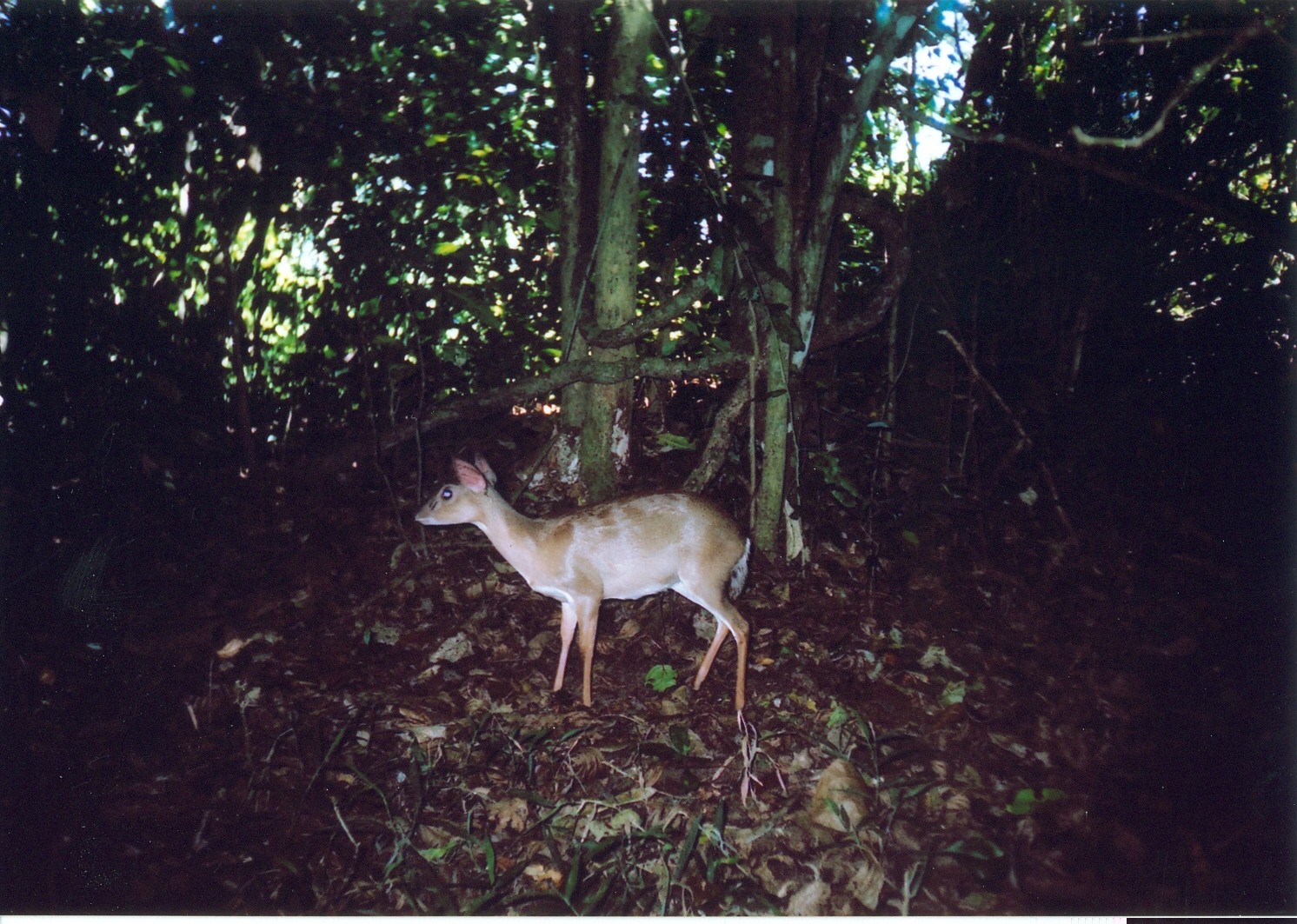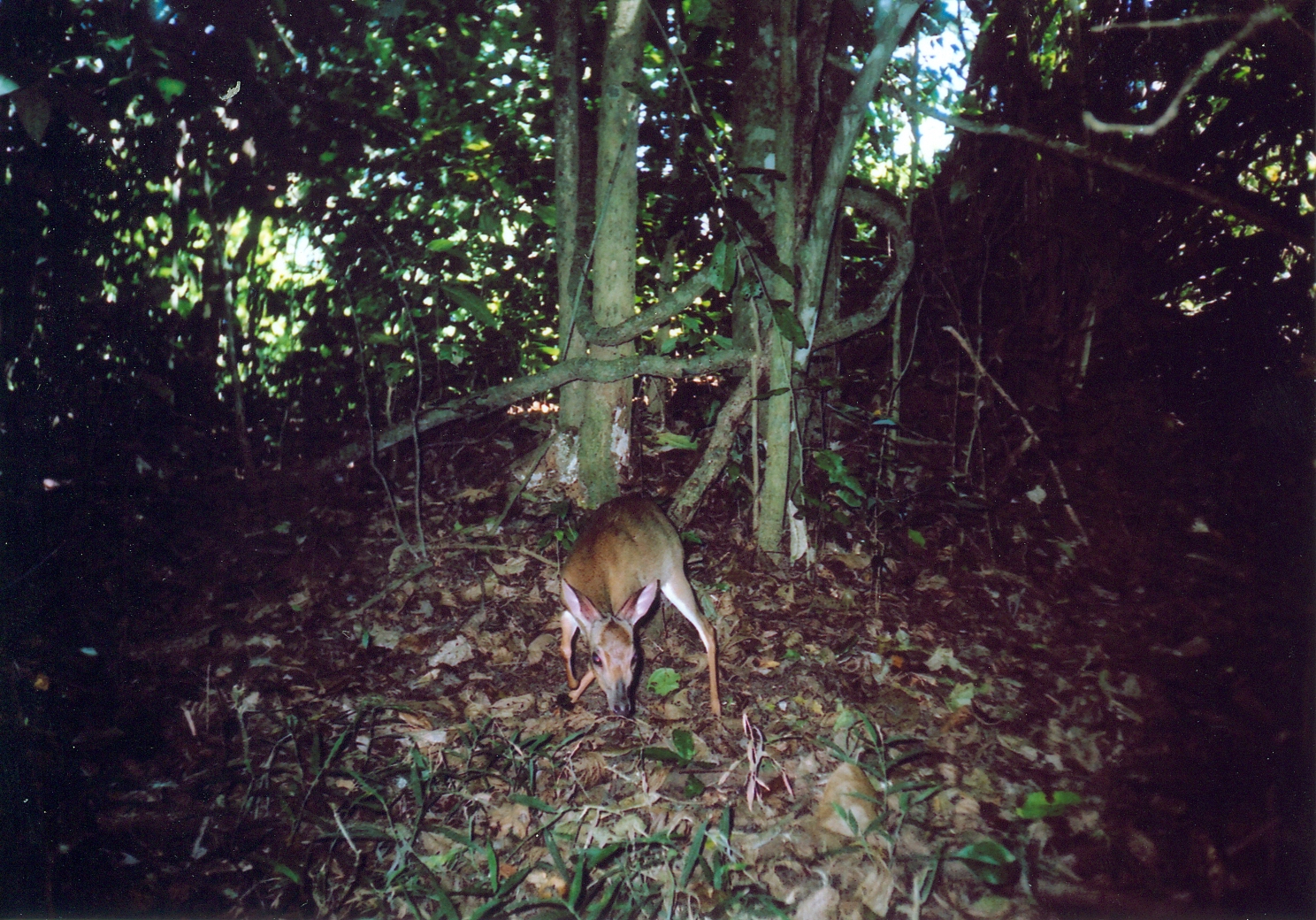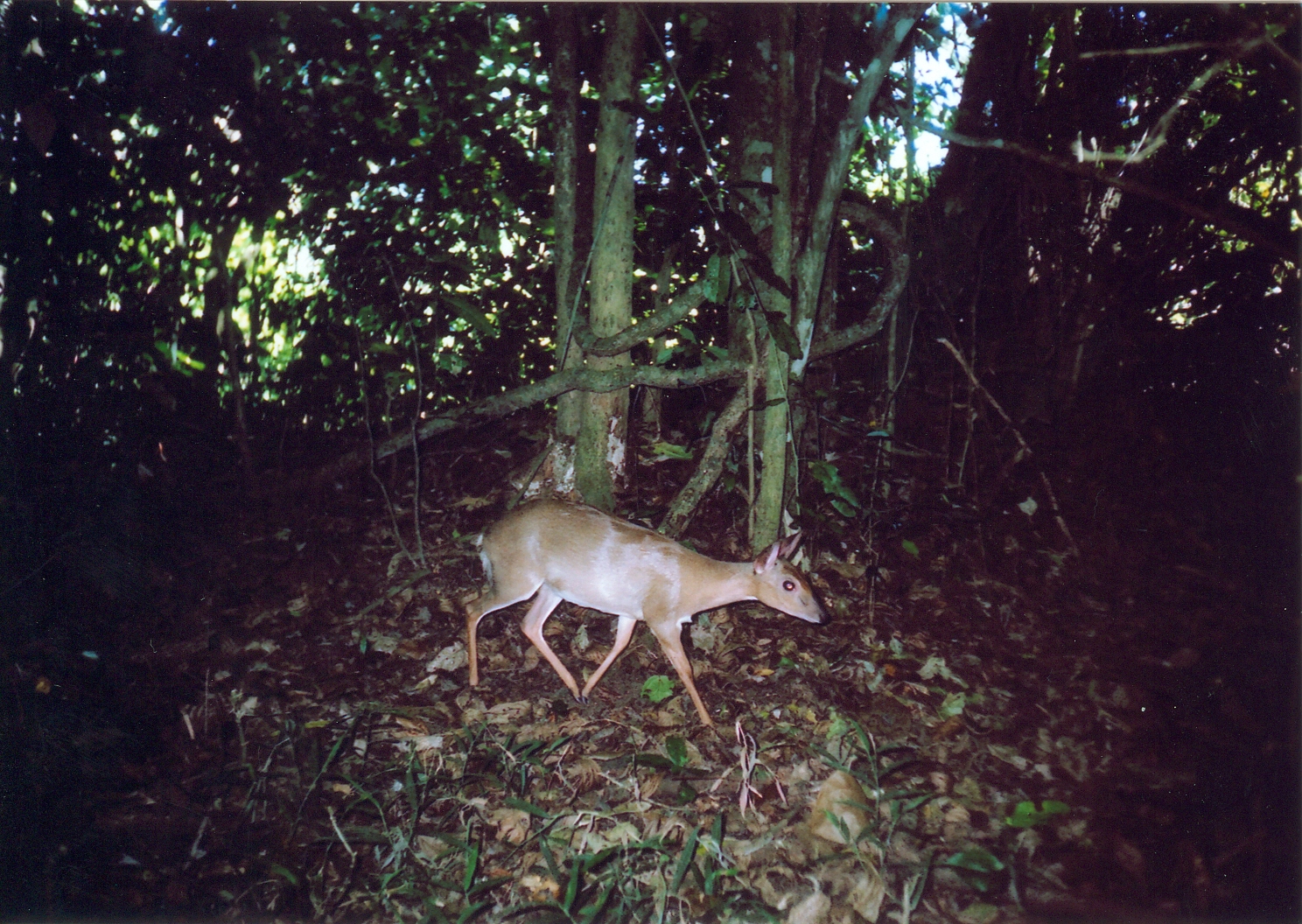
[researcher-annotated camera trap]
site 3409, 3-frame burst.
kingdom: Animalia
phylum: Chordata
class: Mammalia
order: Artiodactyla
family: Bovidae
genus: Nesotragus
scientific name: Nesotragus moschatus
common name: suni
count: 1